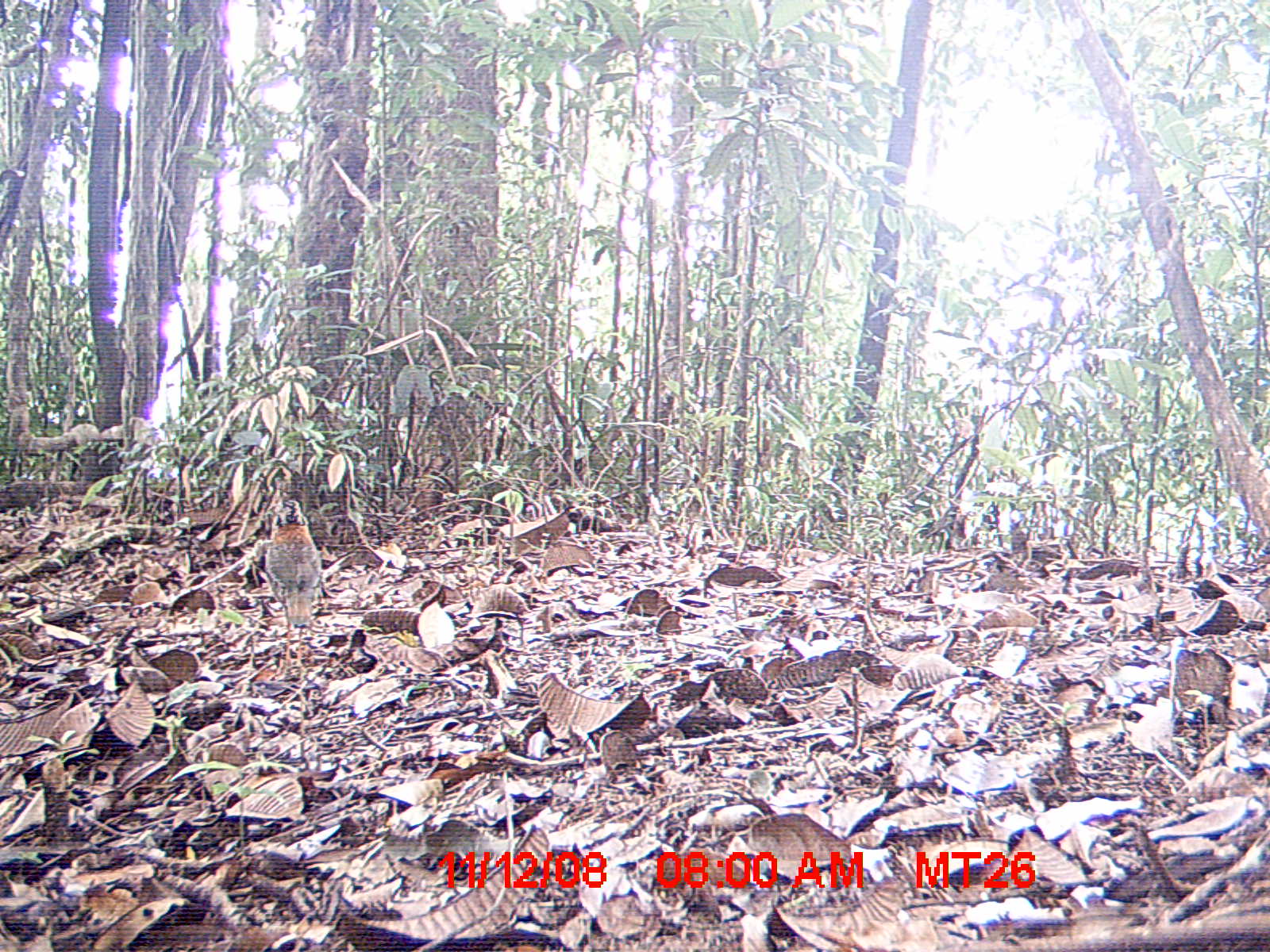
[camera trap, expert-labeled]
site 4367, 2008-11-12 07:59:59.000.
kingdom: Animalia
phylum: Chordata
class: Aves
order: Coraciiformes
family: Brachypteraciidae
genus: Brachypteracias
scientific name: Brachypteracias squamiger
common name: scaly ground-roller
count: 1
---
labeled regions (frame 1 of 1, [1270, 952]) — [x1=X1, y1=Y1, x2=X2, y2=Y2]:
brachypteracias squamiger: [x1=261, y1=497, x2=323, y2=668]